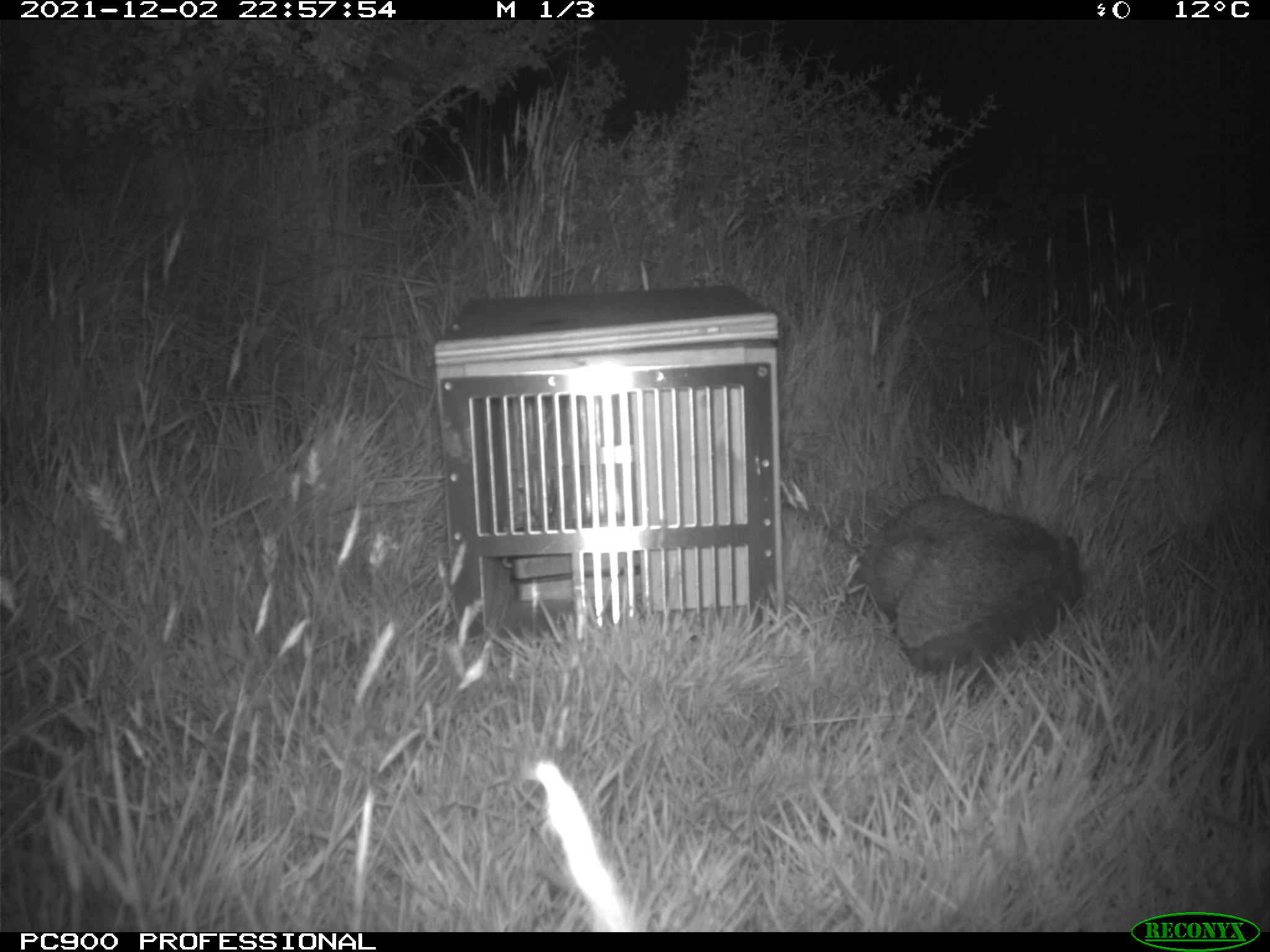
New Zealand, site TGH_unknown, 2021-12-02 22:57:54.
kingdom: Animalia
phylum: Chordata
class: Mammalia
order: Eulipotyphla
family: Erinaceidae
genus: Erinaceus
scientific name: Erinaceus europaeus europaeus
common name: european hedgehog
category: hedgehog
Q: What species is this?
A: Hedgehog (european hedgehog) (Erinaceus europaeus europaeus).